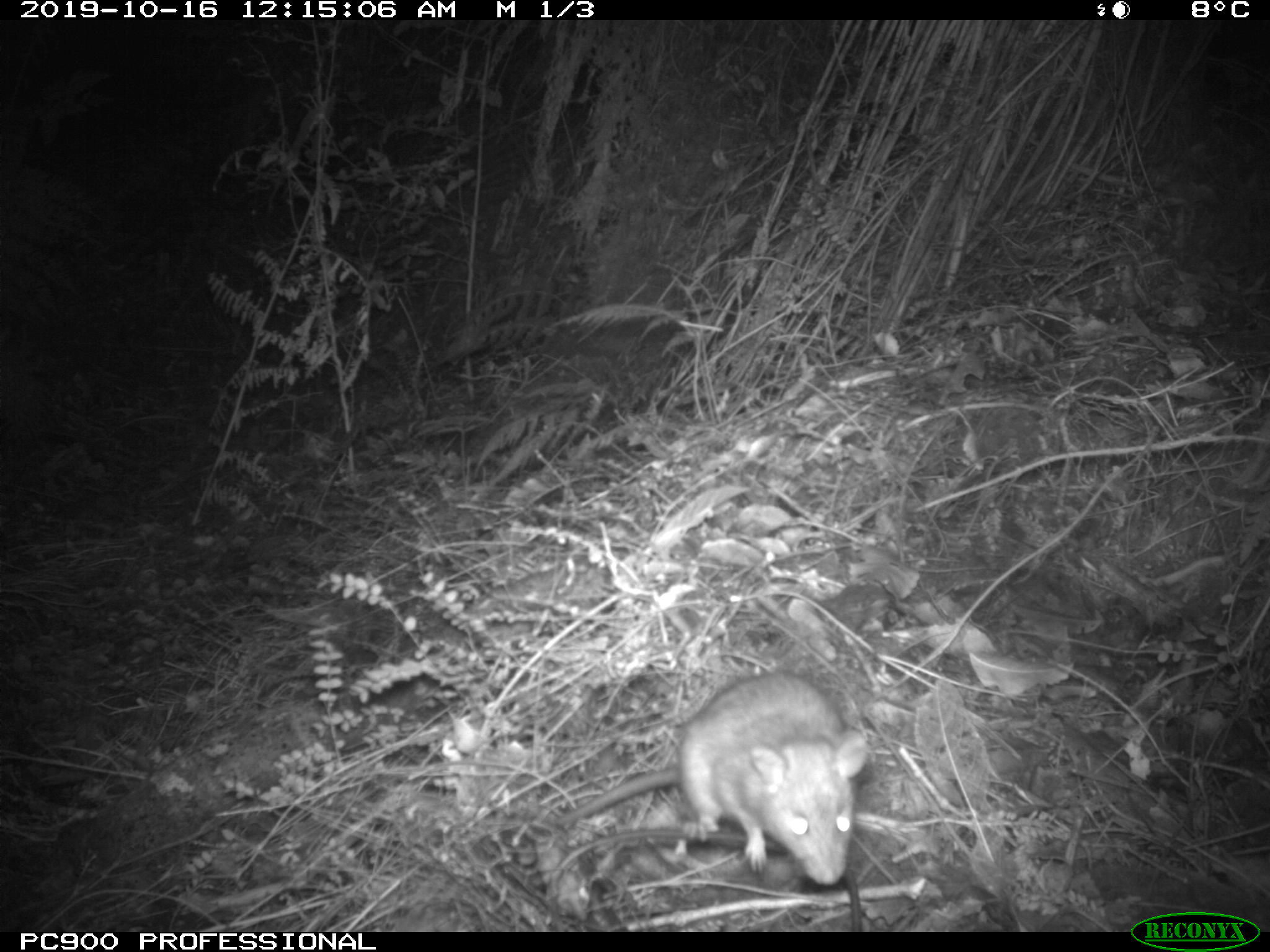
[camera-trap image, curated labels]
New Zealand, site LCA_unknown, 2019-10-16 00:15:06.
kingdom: Animalia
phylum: Chordata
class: Mammalia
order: Rodentia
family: Muridae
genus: Rattus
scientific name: Rattus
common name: rat